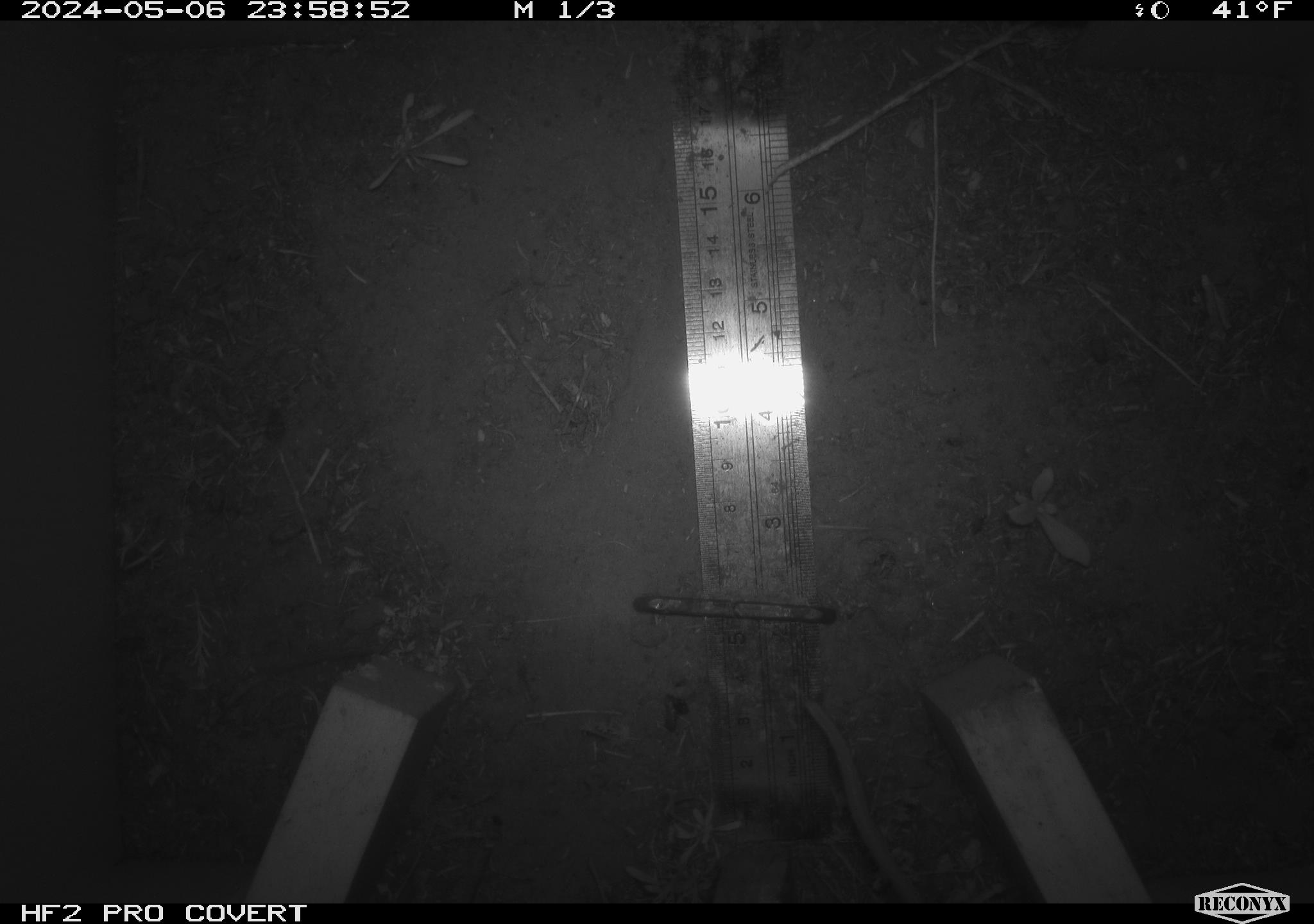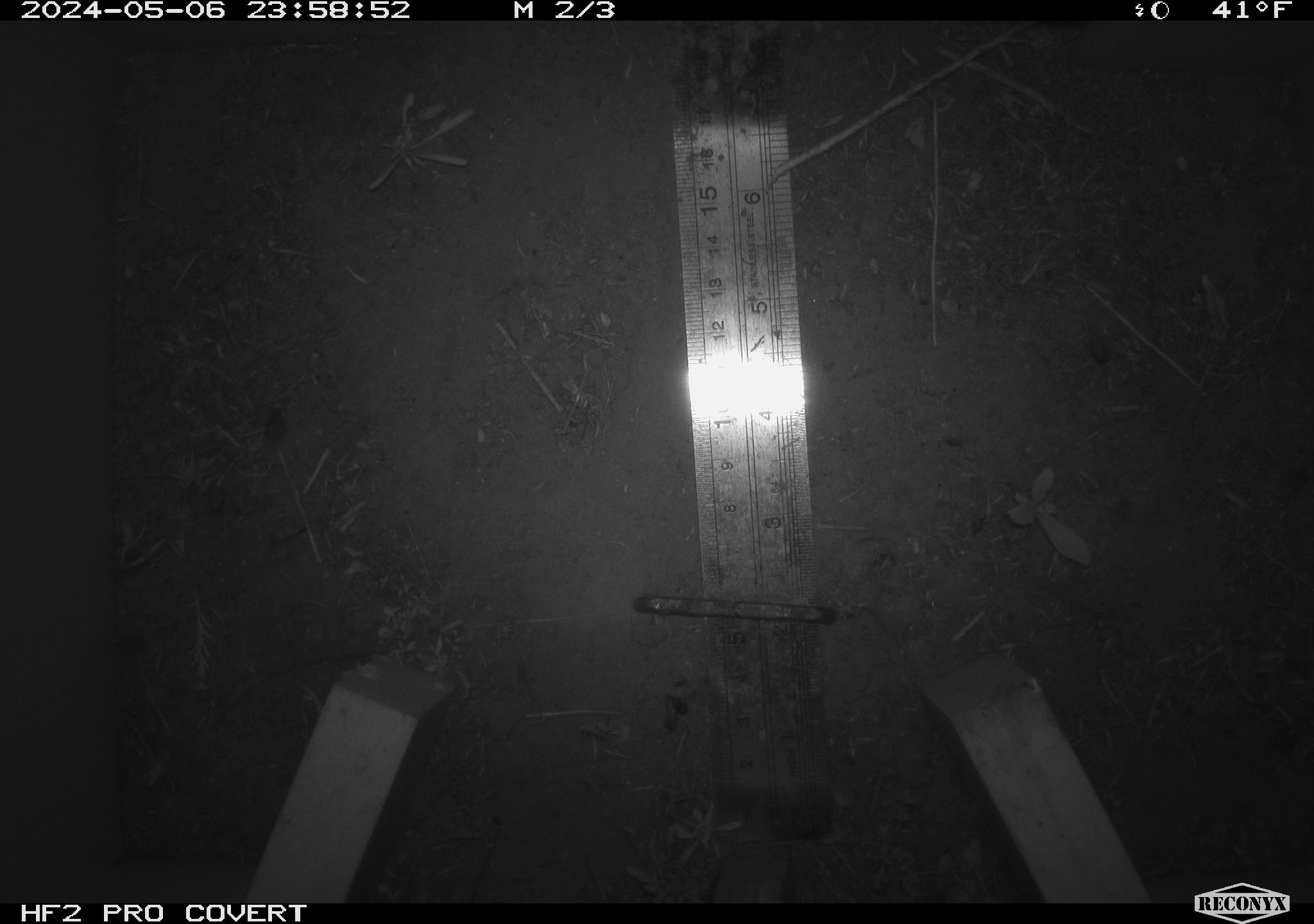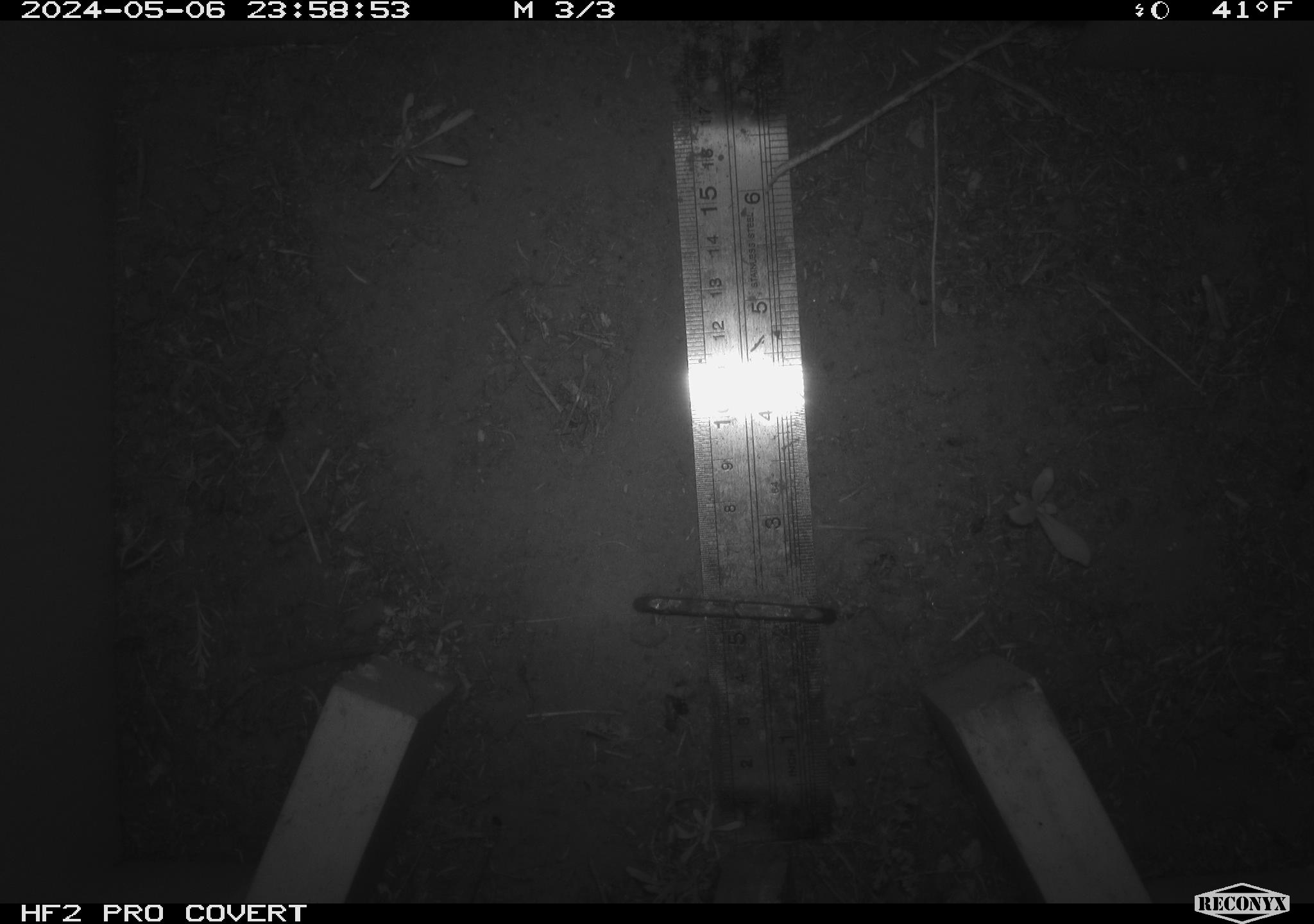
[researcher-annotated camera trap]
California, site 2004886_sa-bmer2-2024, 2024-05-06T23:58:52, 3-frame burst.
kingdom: Animalia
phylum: Chordata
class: Mammalia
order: Rodentia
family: Muridae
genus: Rattus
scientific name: Rattus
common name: rat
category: rattus species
Rattus species (rat) (Rattus).